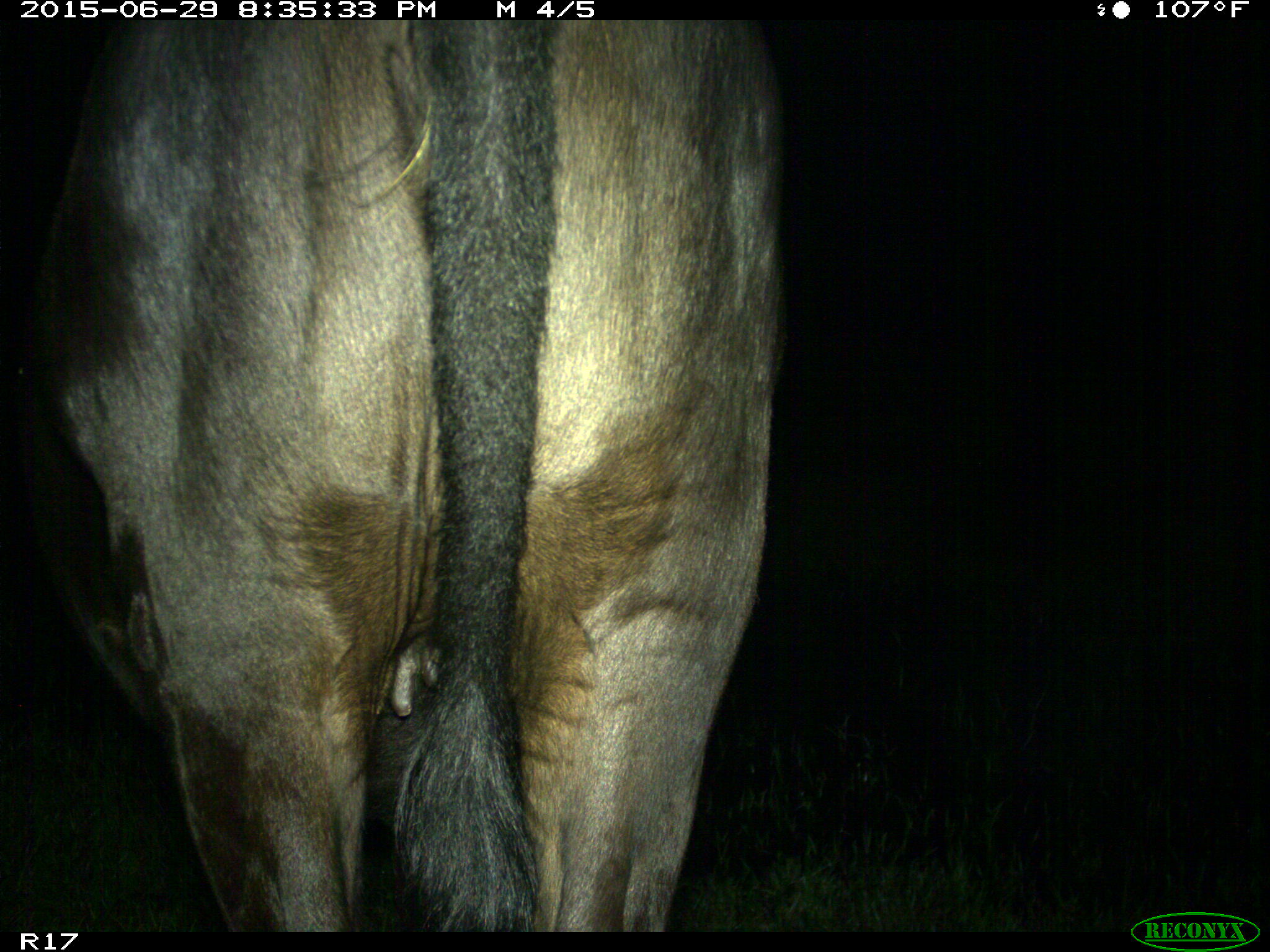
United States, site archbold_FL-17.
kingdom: Animalia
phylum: Chordata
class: Mammalia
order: Artiodactyla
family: Bovidae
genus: Bos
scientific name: Bos taurus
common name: domestic cow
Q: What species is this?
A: Bos taurus (domestic cow).